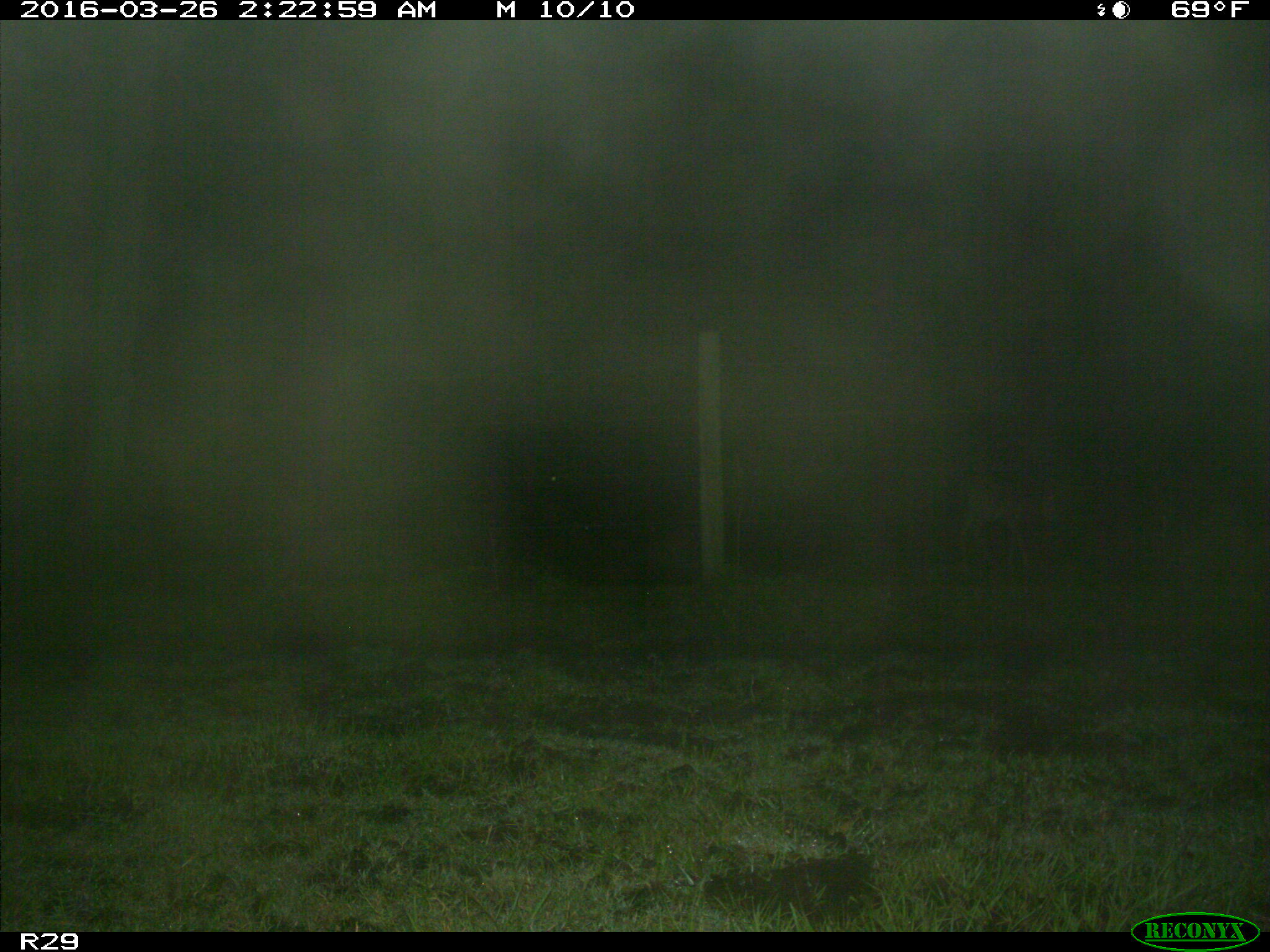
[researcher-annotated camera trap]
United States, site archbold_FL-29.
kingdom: Animalia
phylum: Chordata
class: Mammalia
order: Artiodactyla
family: Cervidae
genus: Odocoileus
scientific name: Odocoileus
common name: deer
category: unidentified deer